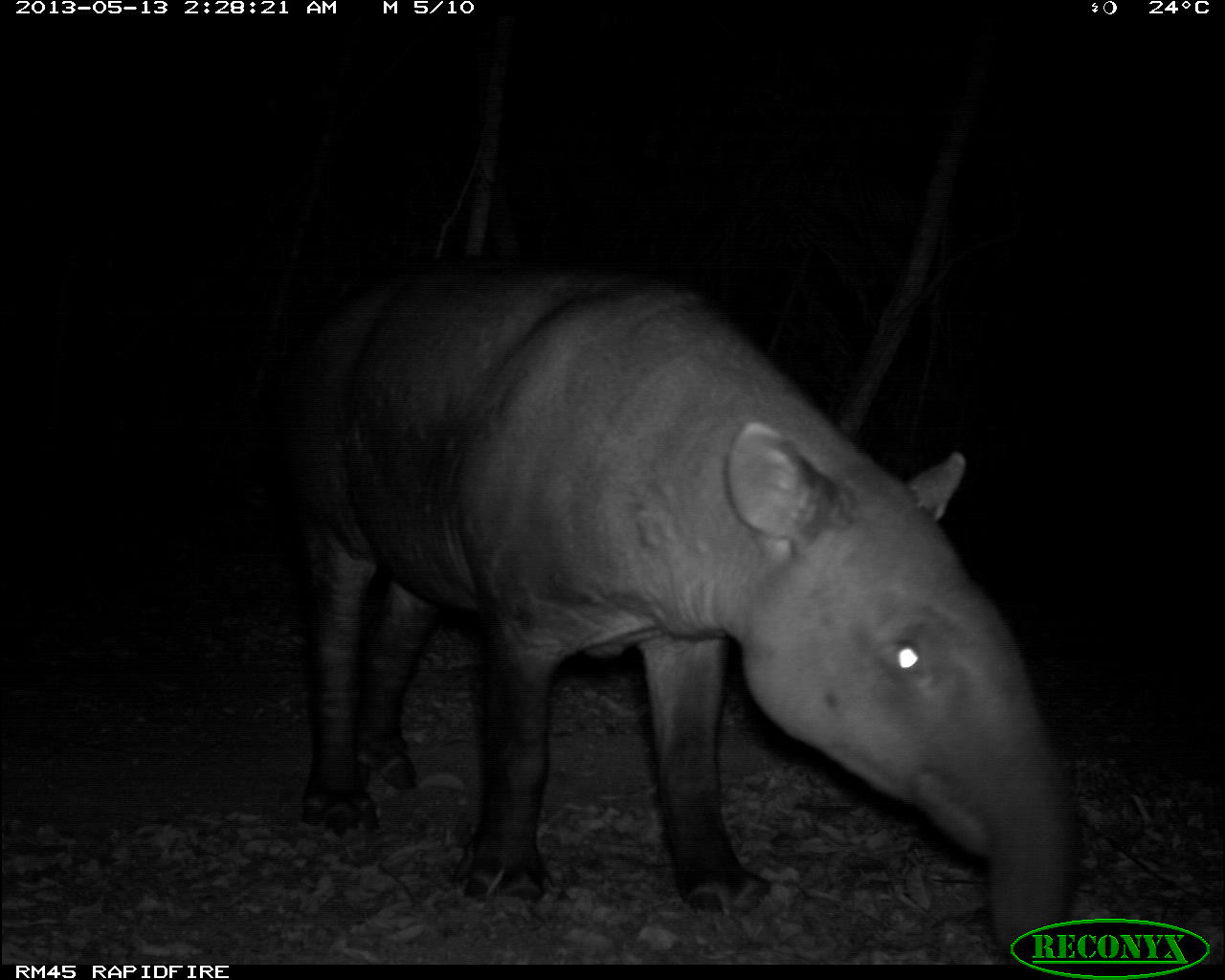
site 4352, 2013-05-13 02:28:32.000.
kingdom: Animalia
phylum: Chordata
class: Mammalia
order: Perissodactyla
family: Tapiridae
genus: Tapirus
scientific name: Tapirus bairdii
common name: baird's tapir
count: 1